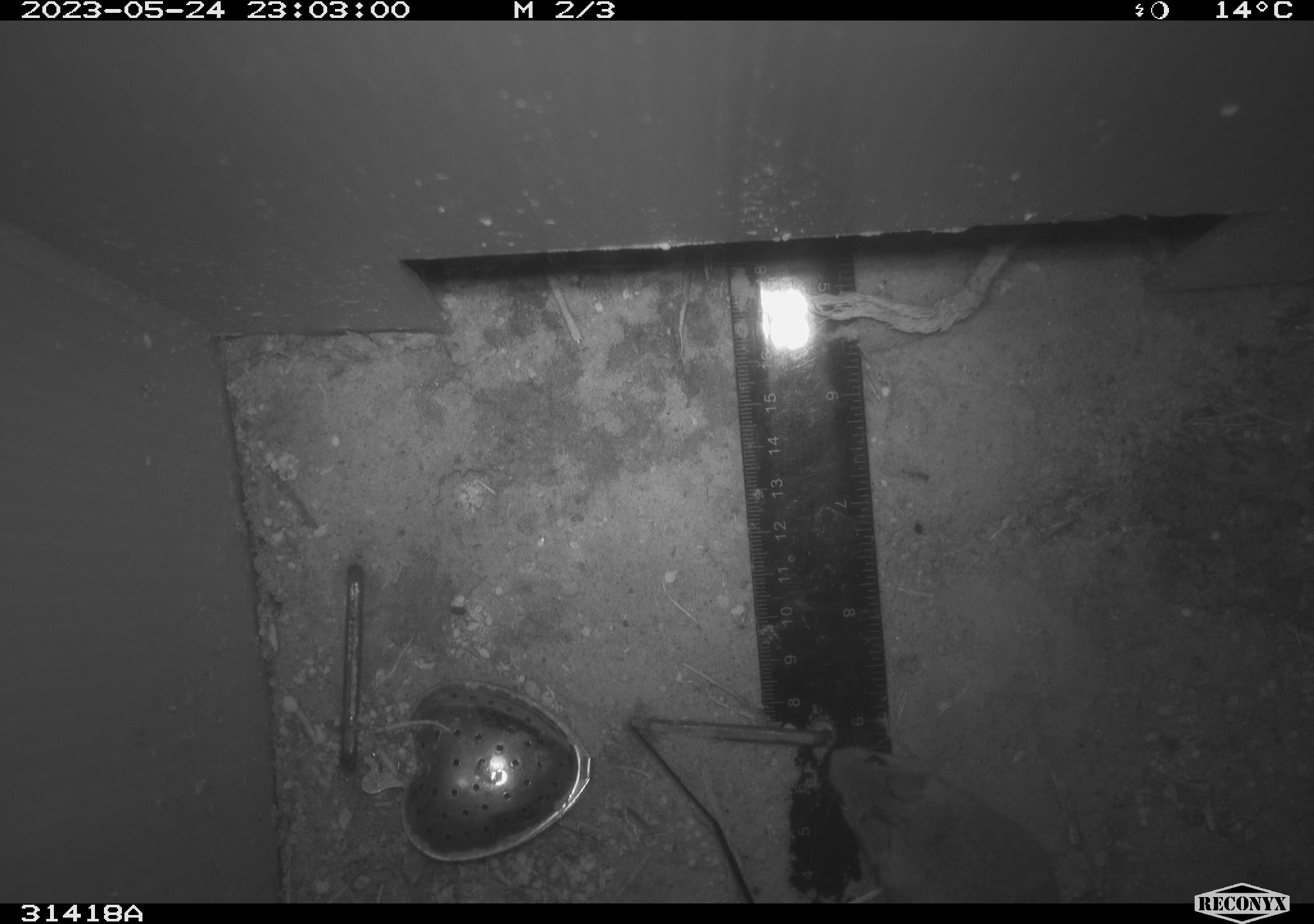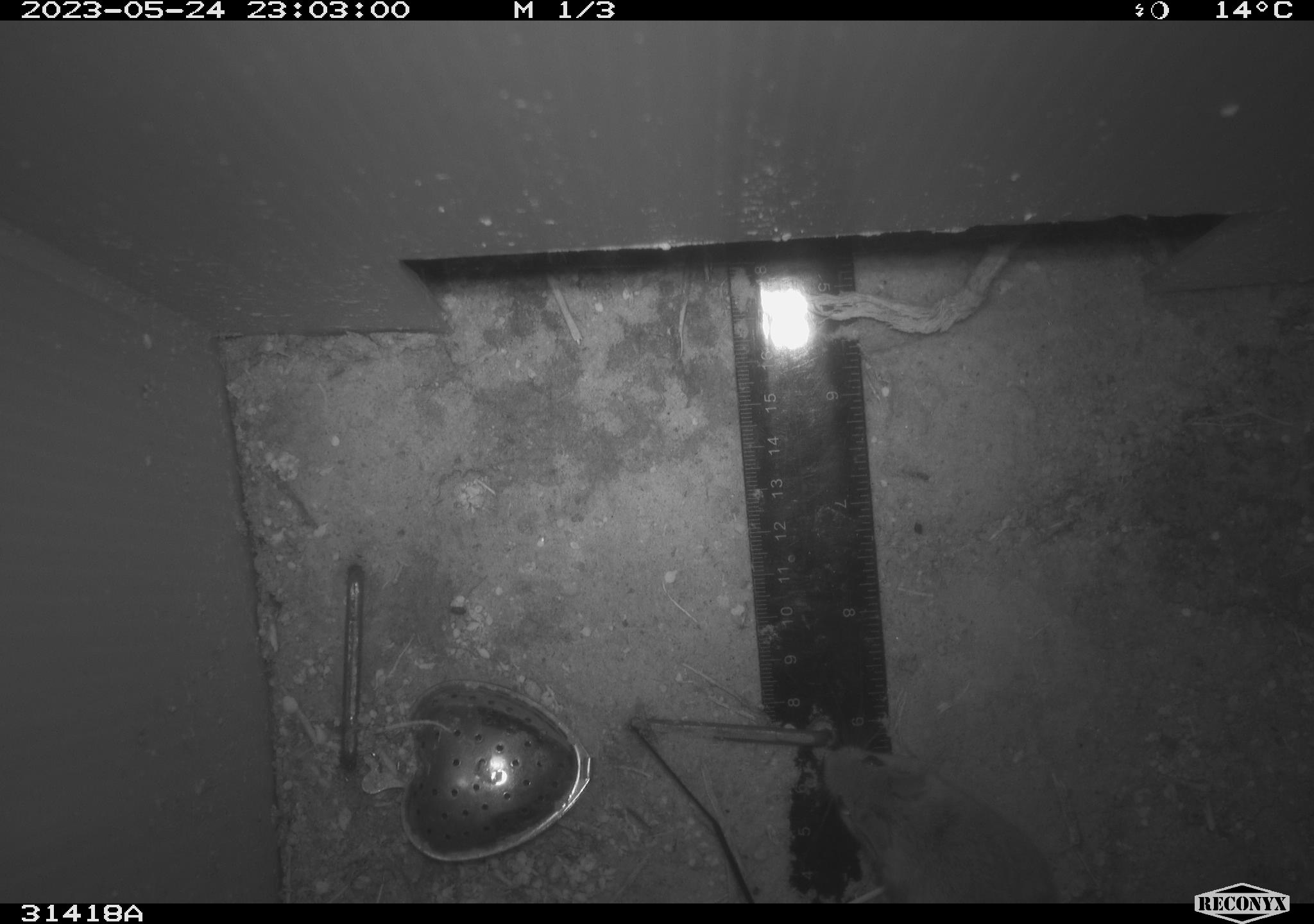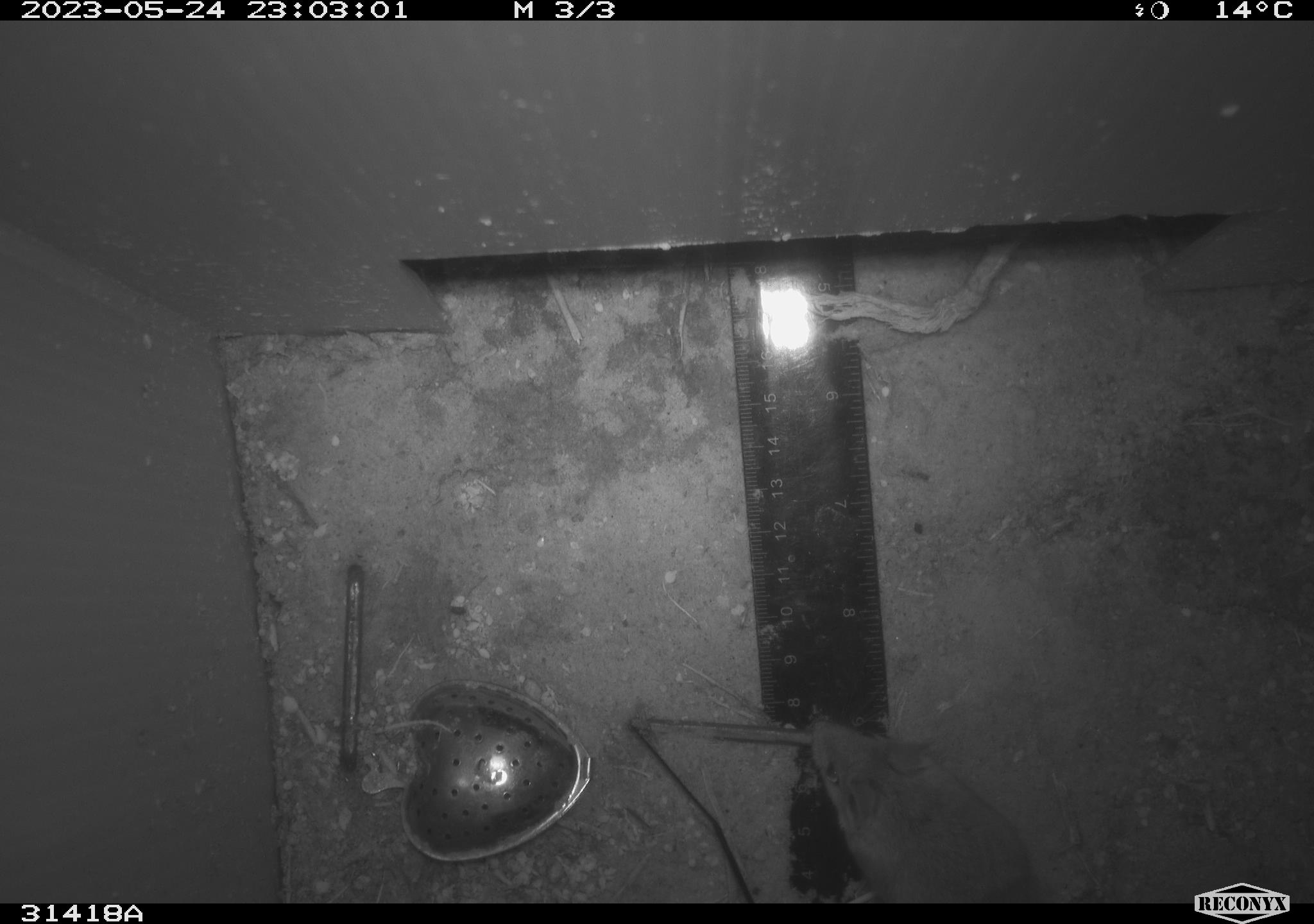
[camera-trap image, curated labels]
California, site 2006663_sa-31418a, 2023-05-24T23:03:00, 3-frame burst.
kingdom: Animalia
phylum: Chordata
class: Mammalia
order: Rodentia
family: Cricetidae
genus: Peromyscus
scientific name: Peromyscus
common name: deer mice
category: peromyscus species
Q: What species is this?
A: Peromyscus species (deer mice) (Peromyscus).